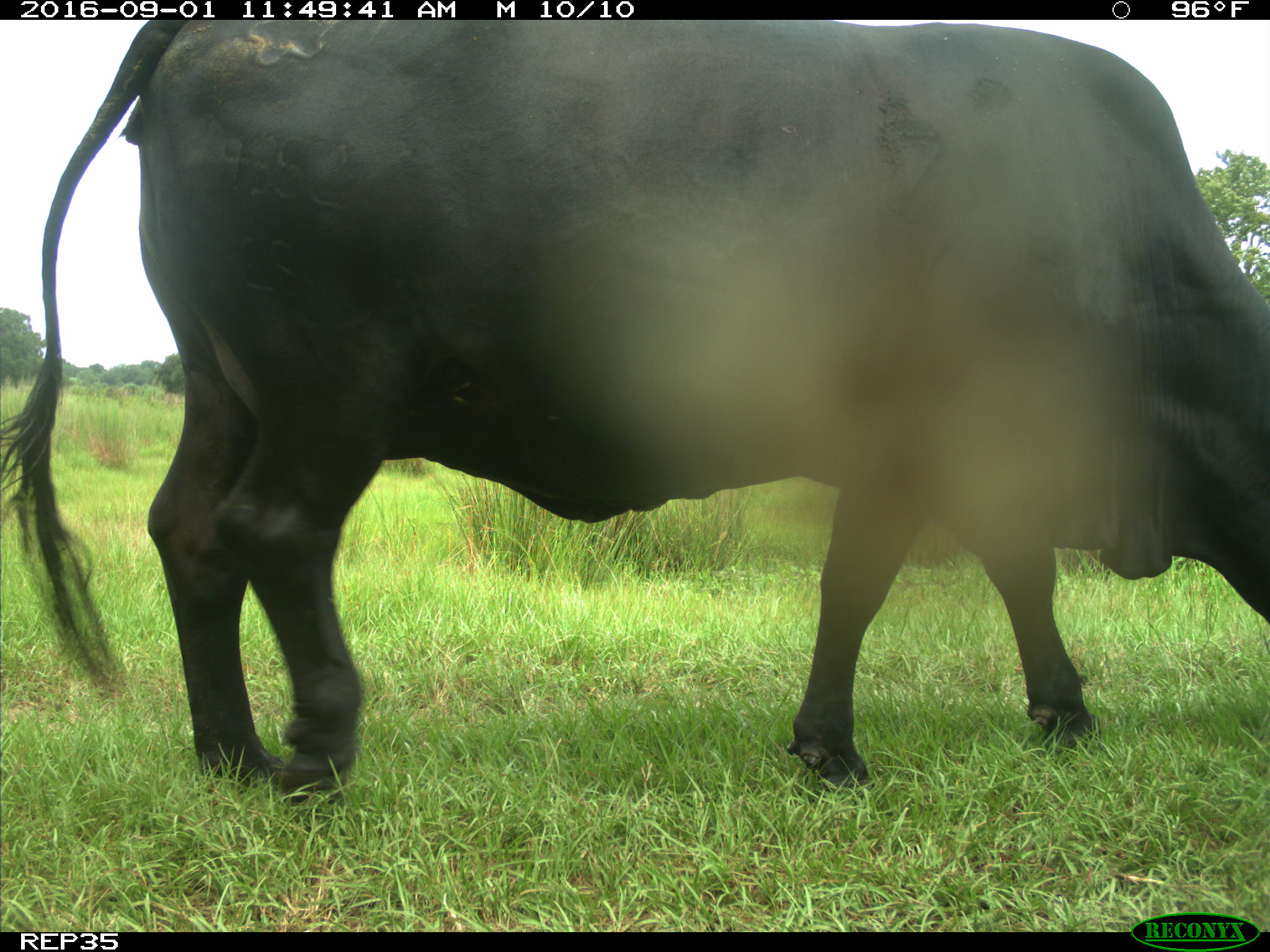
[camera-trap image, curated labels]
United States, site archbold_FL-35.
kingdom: Animalia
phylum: Chordata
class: Mammalia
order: Artiodactyla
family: Bovidae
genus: Bos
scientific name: Bos taurus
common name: domestic cow